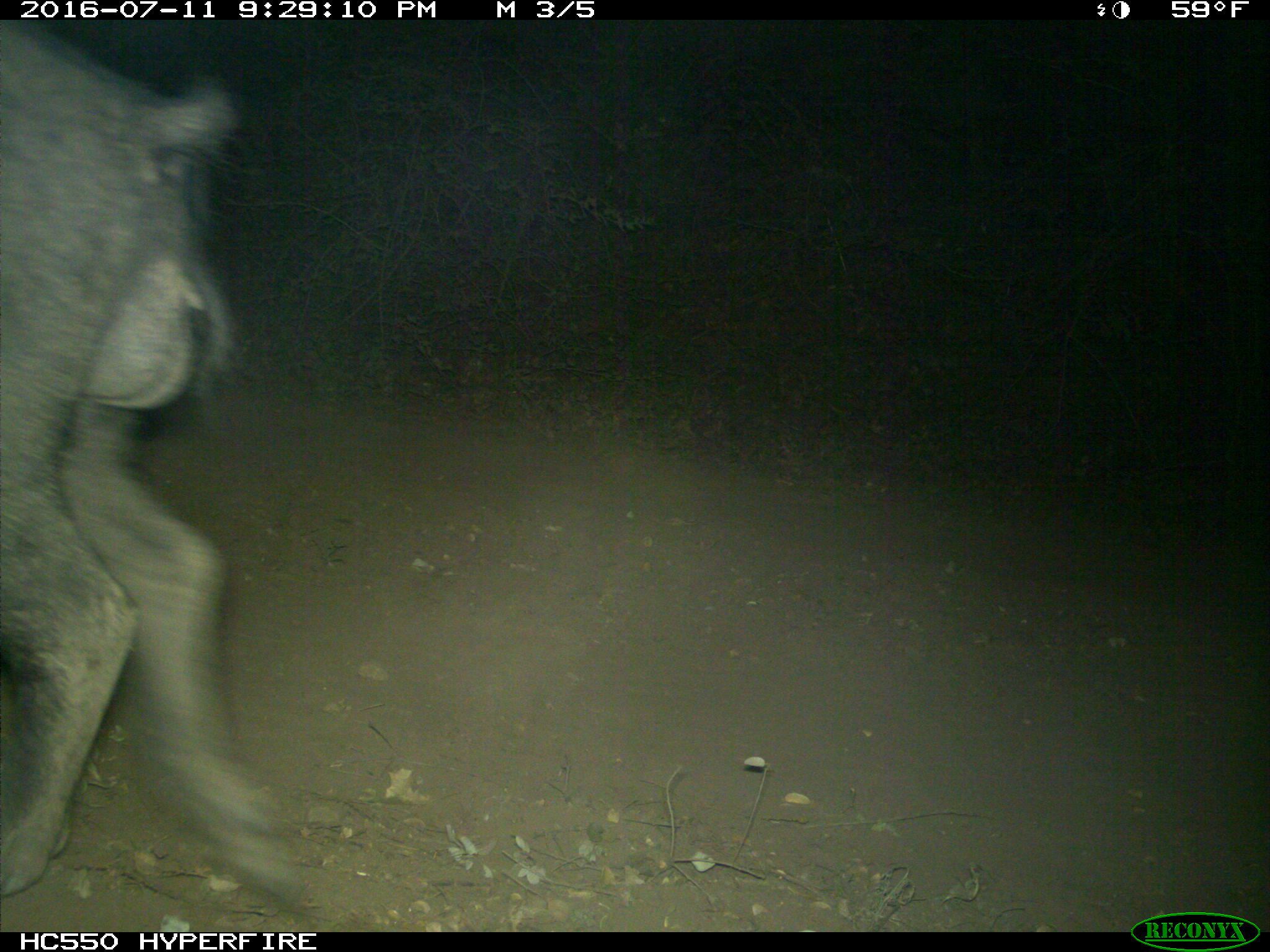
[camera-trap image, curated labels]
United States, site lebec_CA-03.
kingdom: Animalia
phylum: Chordata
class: Mammalia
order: Artiodactyla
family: Suidae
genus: Sus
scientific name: Sus scrofa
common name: wild boar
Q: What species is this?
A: Sus scrofa (wild boar).